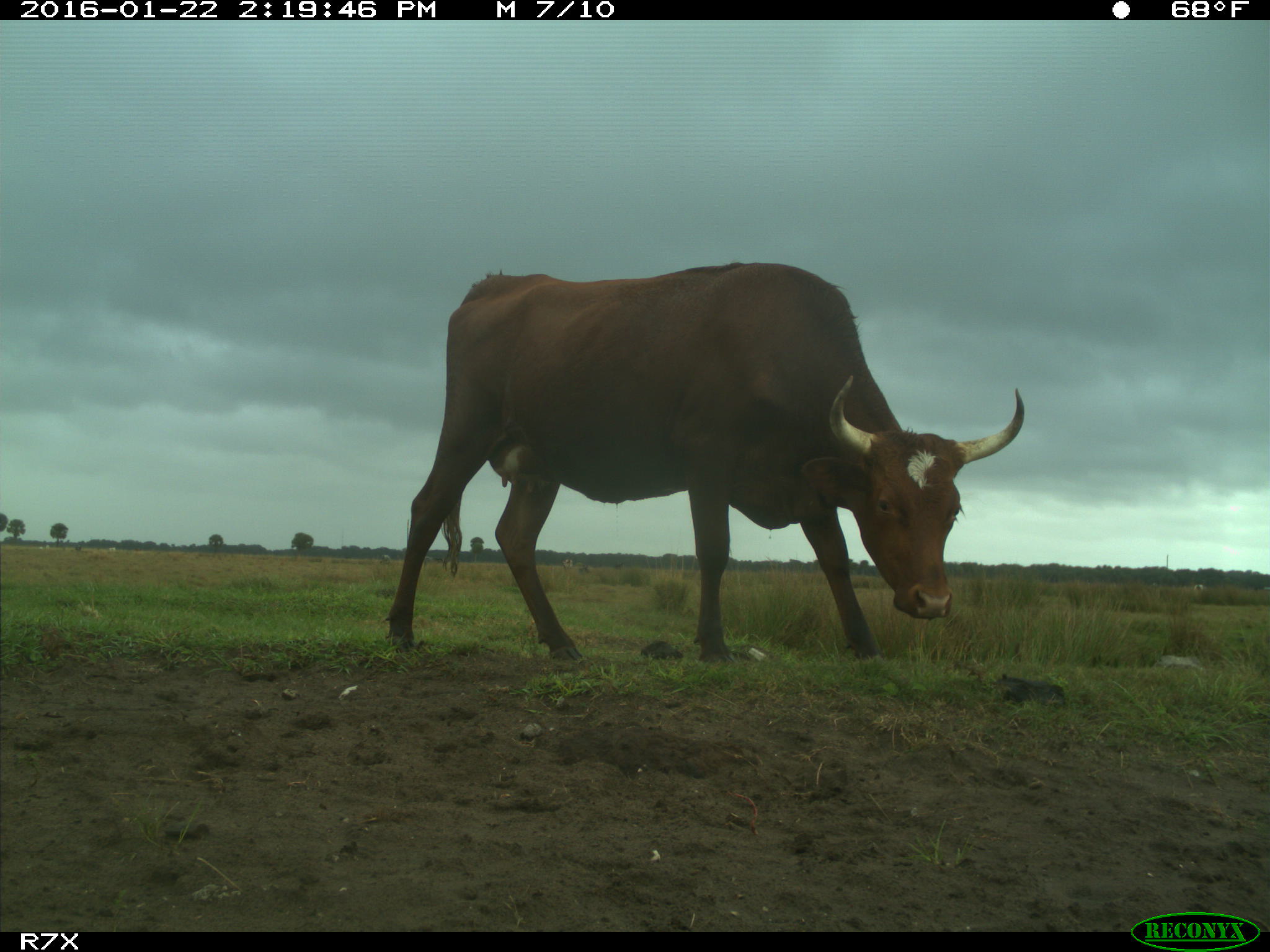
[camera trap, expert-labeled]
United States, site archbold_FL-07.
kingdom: Animalia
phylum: Chordata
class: Mammalia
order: Artiodactyla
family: Bovidae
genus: Bos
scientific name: Bos taurus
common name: domestic cow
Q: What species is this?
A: Bos taurus (domestic cow).